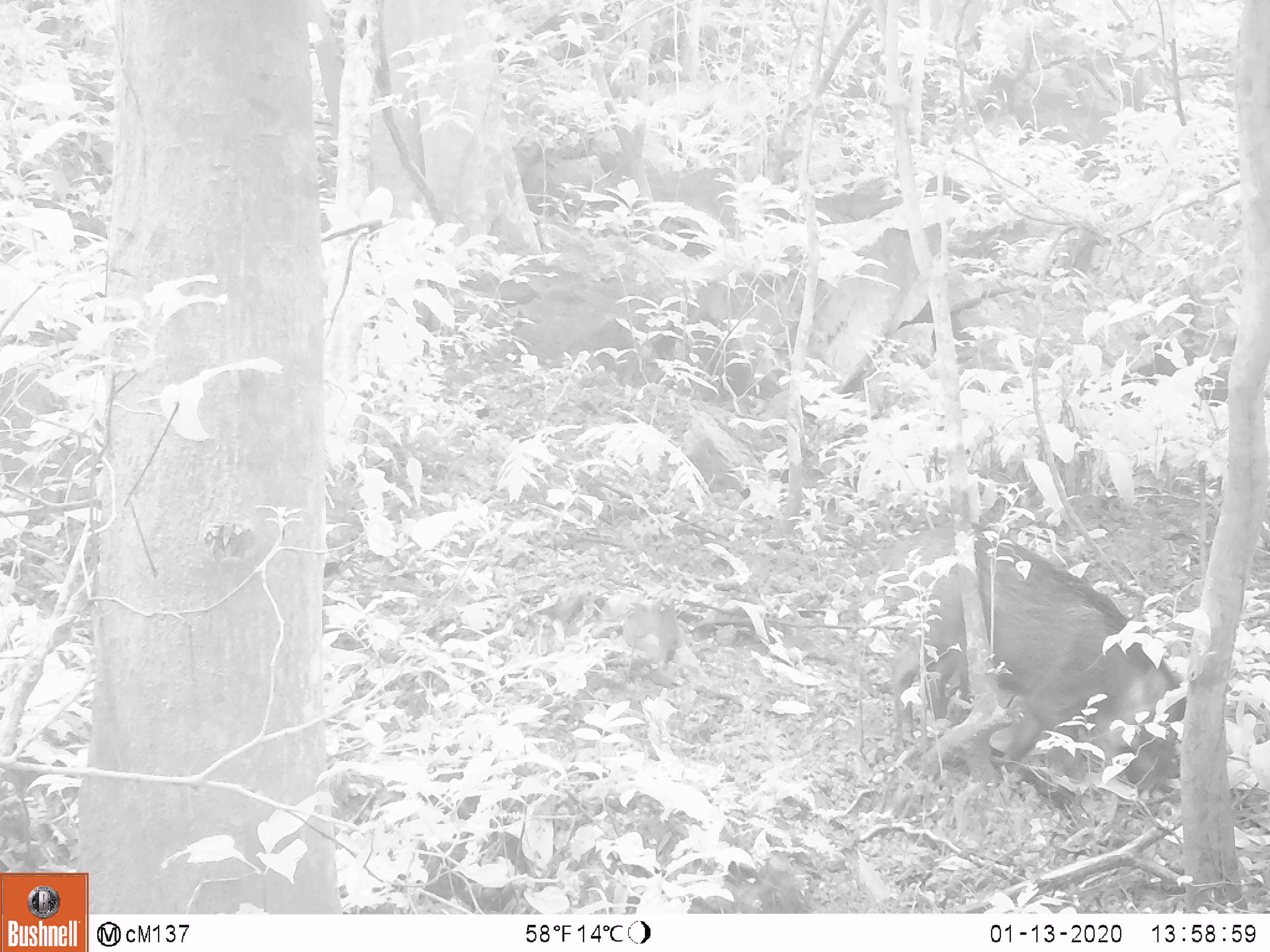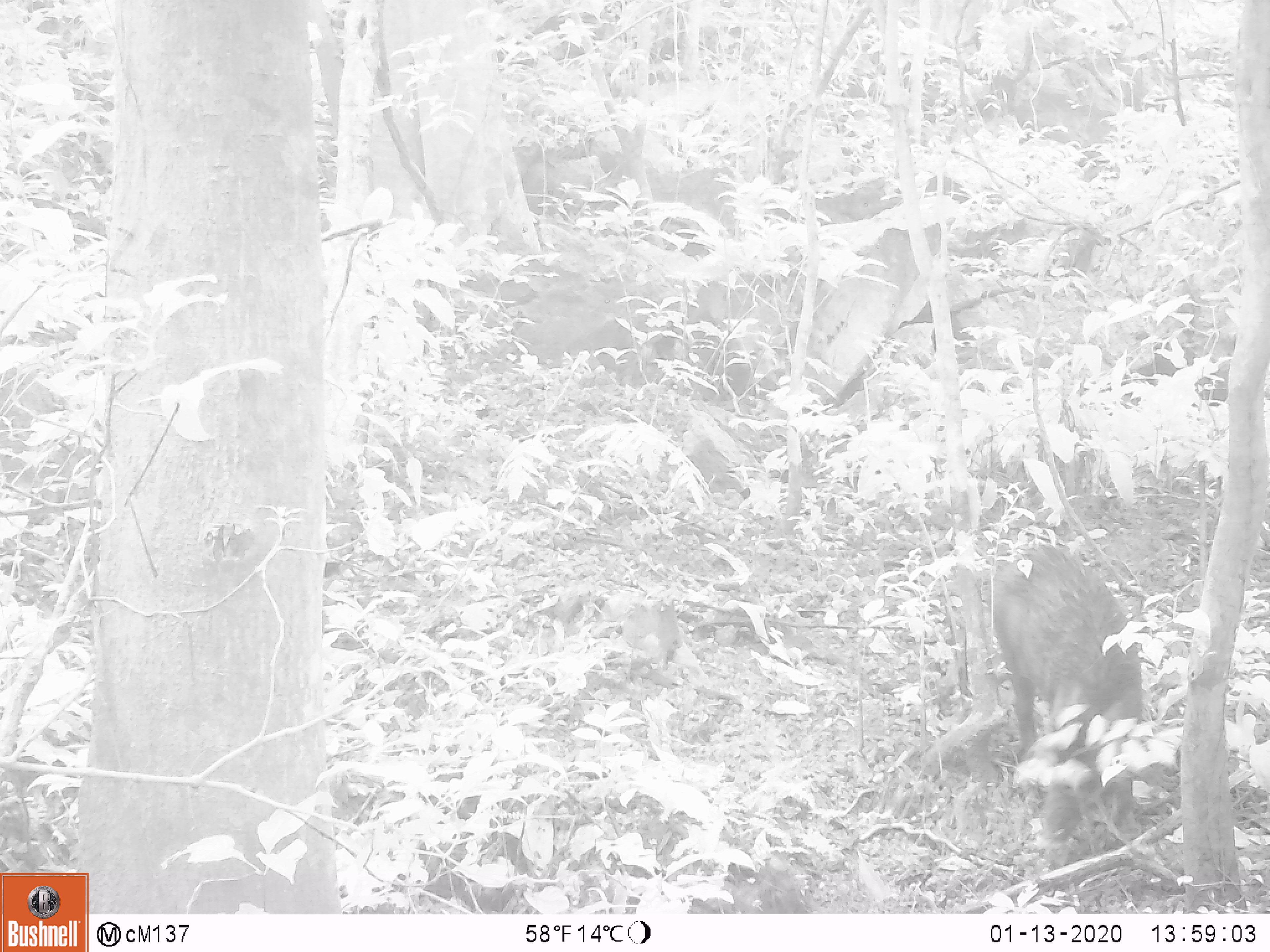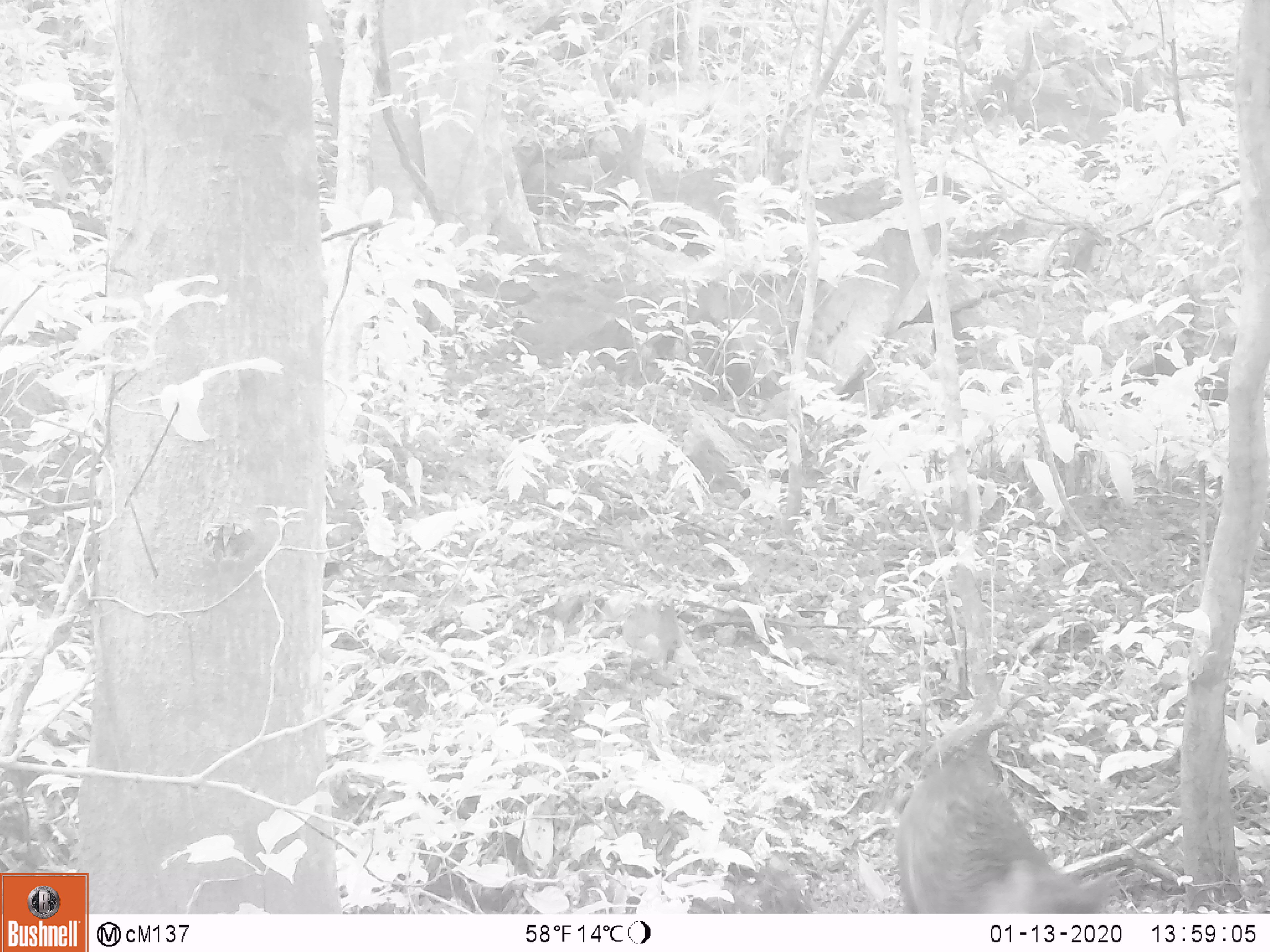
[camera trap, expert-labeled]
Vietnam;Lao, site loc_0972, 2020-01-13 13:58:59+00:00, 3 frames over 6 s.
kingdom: Animalia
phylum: Chordata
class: Mammalia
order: Artiodactyla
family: Suidae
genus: Sus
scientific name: Sus scrofa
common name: eurasian wild pig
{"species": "eurasian wild pig (Sus scrofa)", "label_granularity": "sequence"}